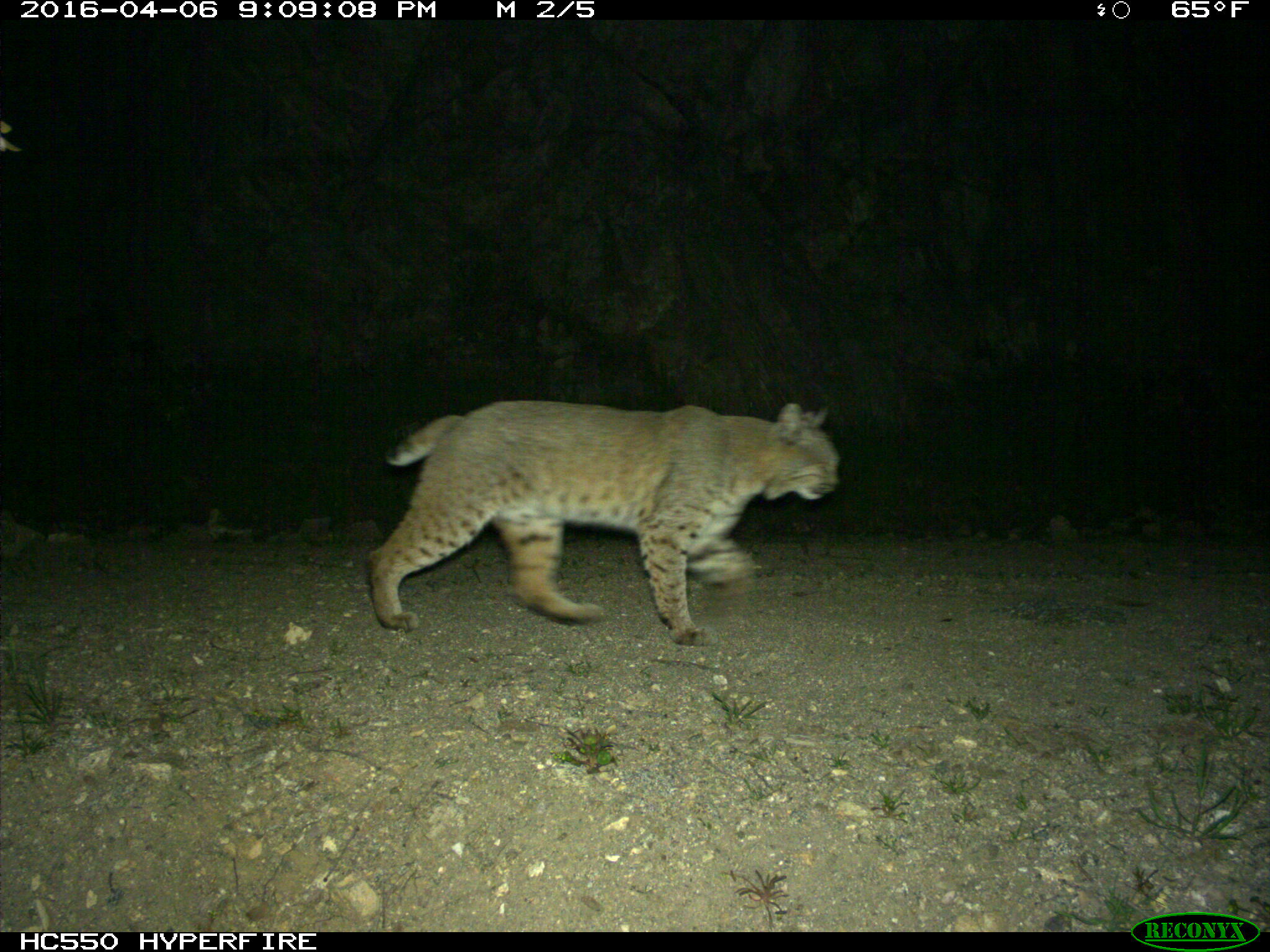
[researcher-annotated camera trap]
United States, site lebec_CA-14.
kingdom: Animalia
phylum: Chordata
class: Mammalia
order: Carnivora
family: Felidae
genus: Lynx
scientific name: Lynx rufus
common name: bobcat